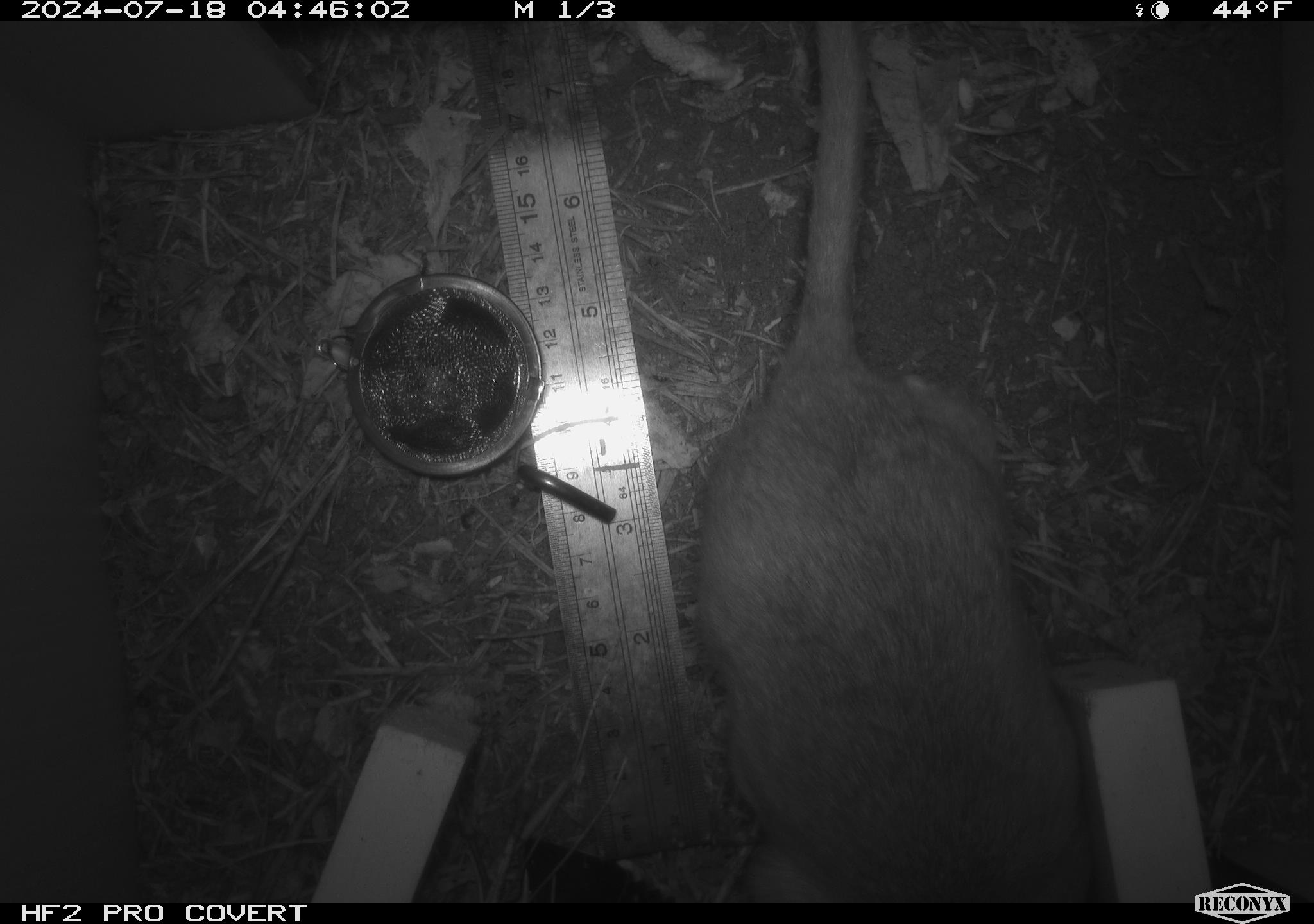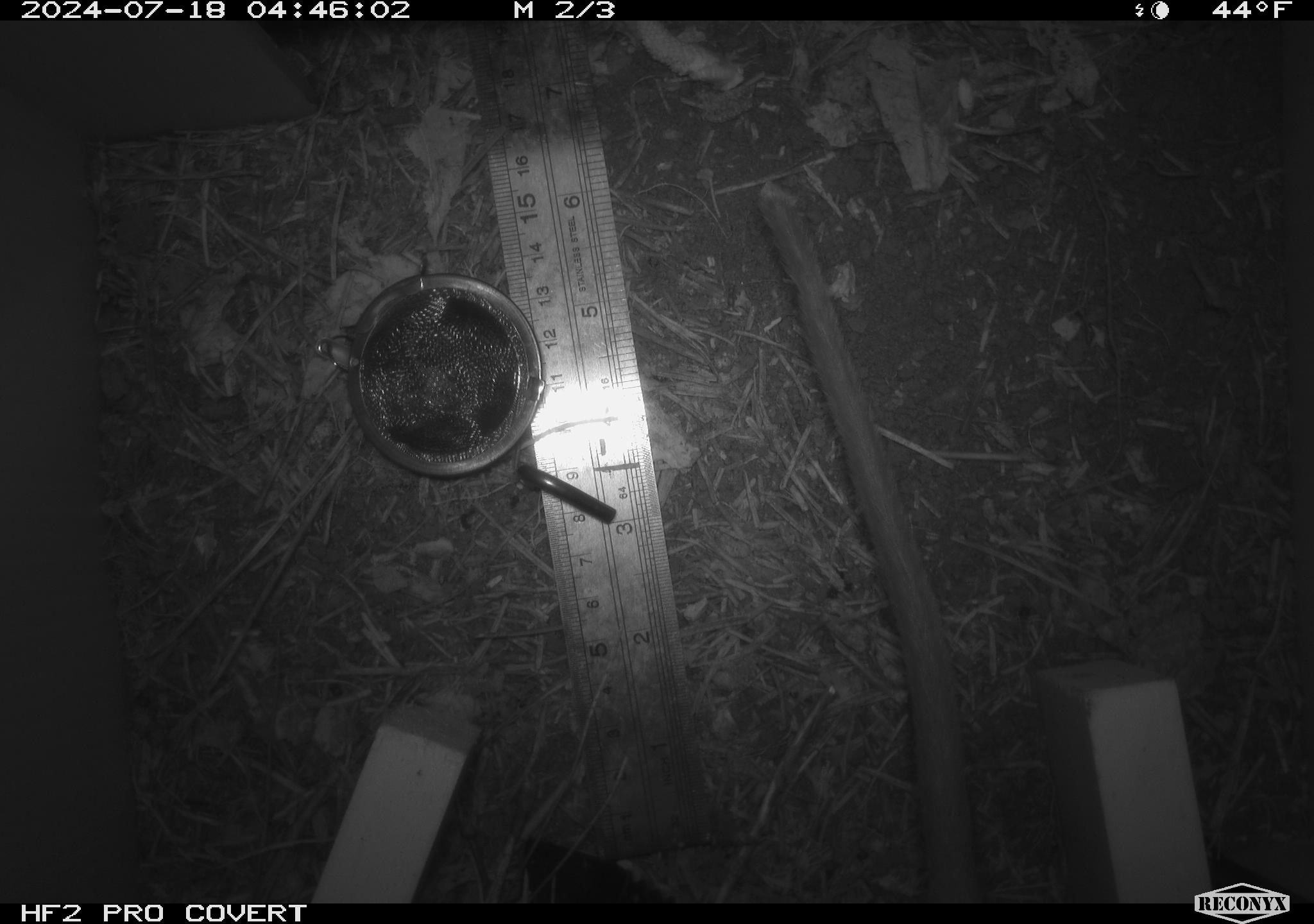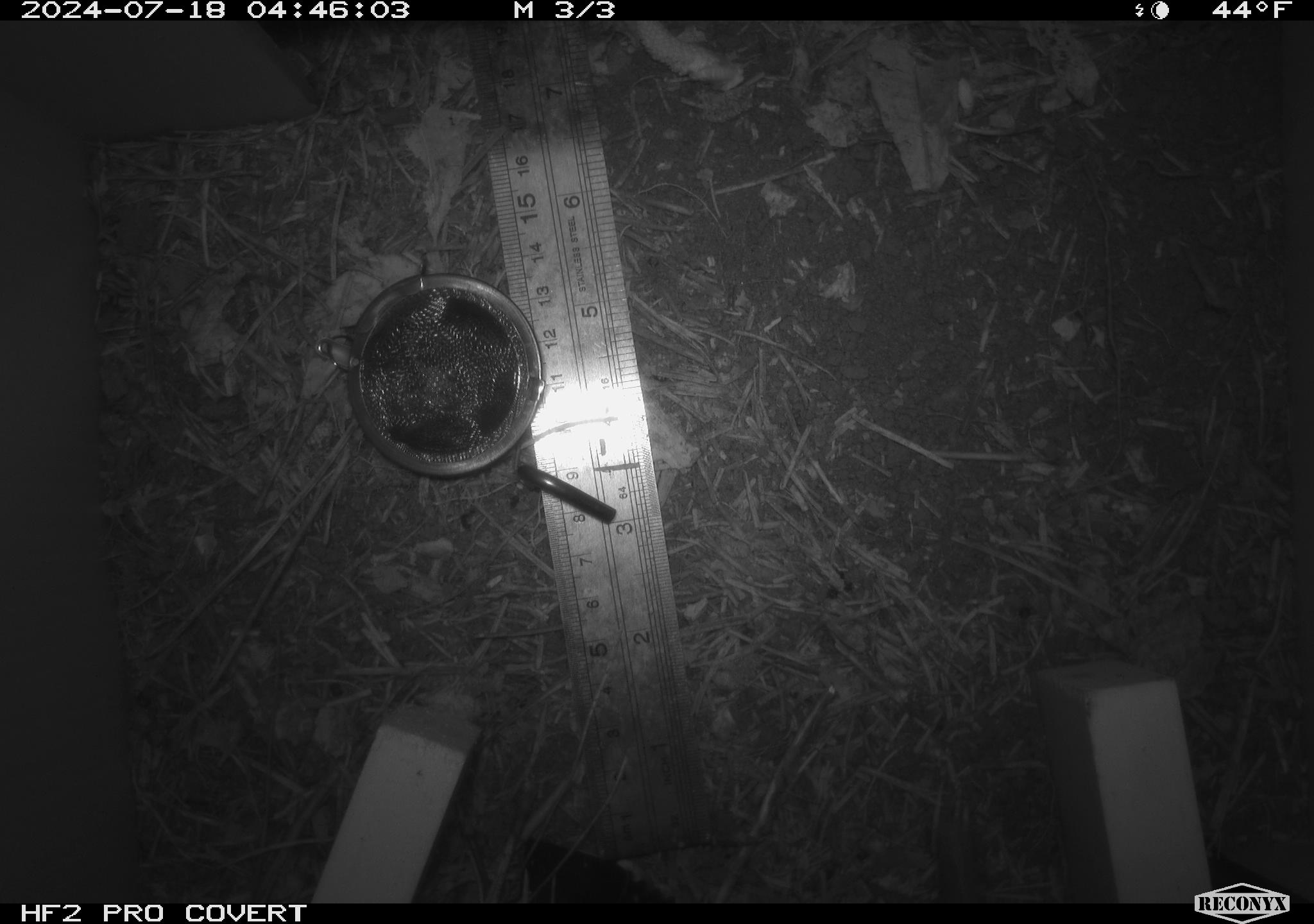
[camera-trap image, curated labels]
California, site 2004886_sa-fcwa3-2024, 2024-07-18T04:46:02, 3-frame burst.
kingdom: Animalia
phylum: Chordata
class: Mammalia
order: Rodentia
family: Cricetidae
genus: Neotoma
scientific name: Neotoma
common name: pack rat or woodrat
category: neotoma species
Neotoma species (pack rat or woodrat) (Neotoma).